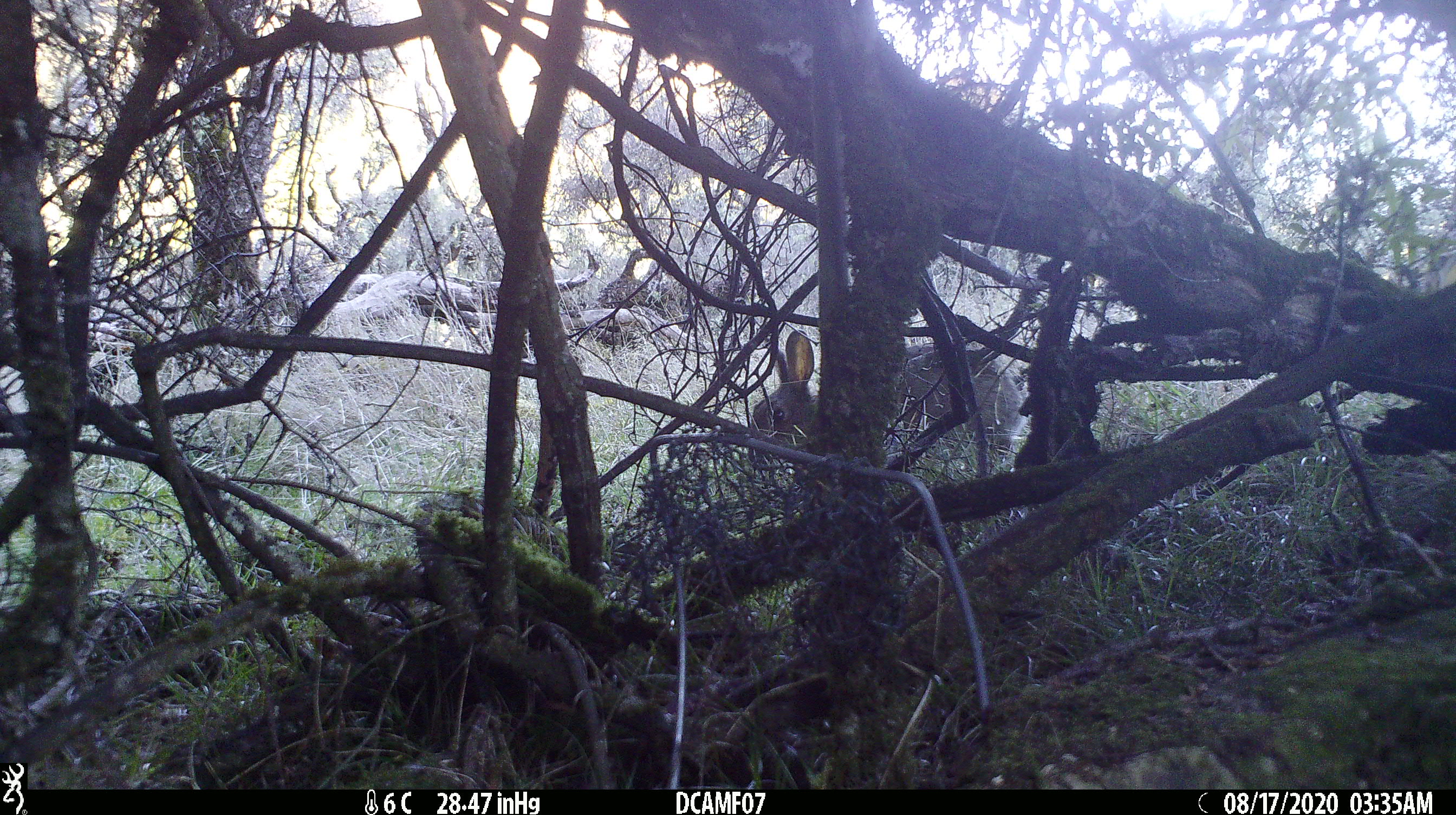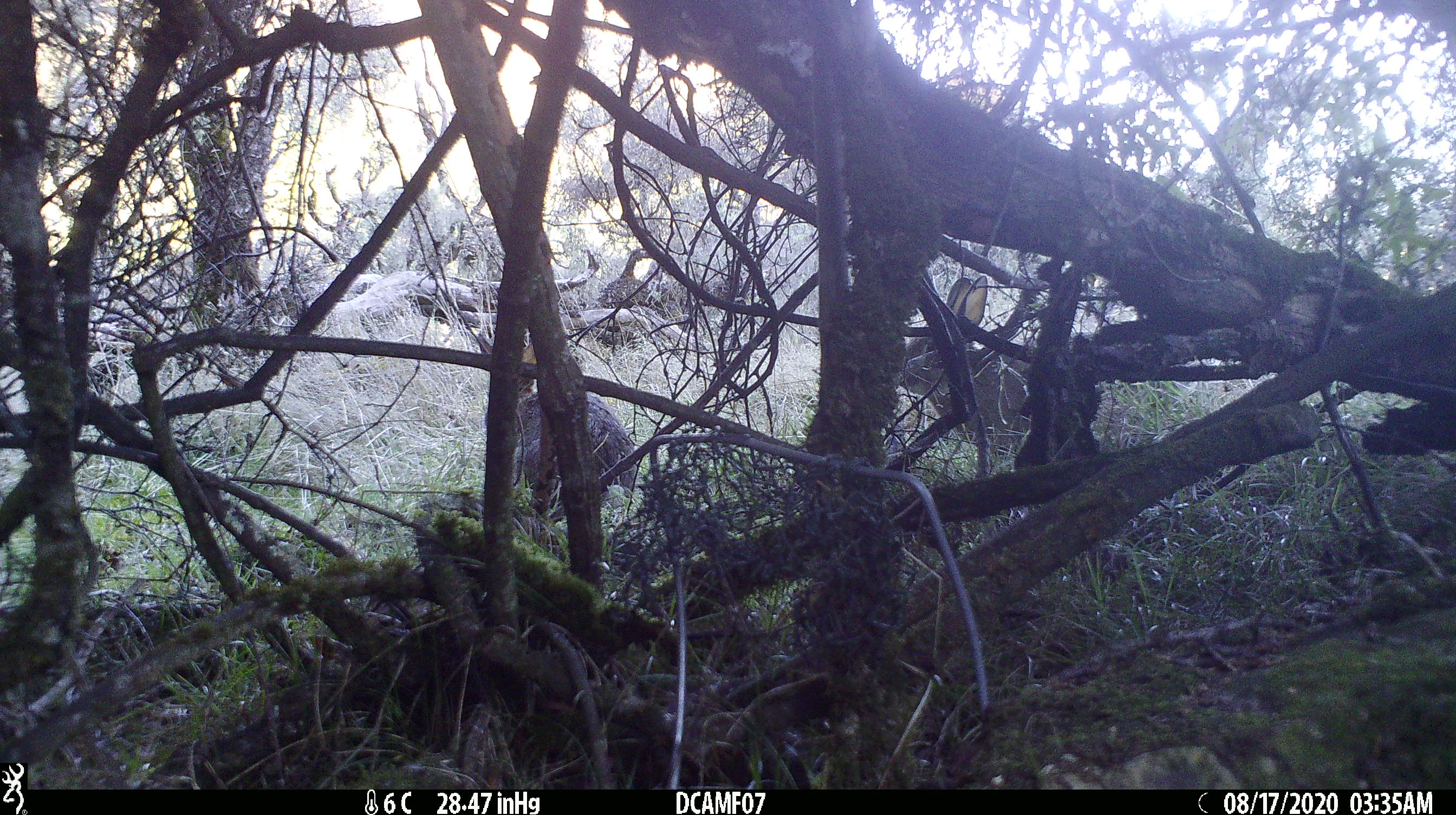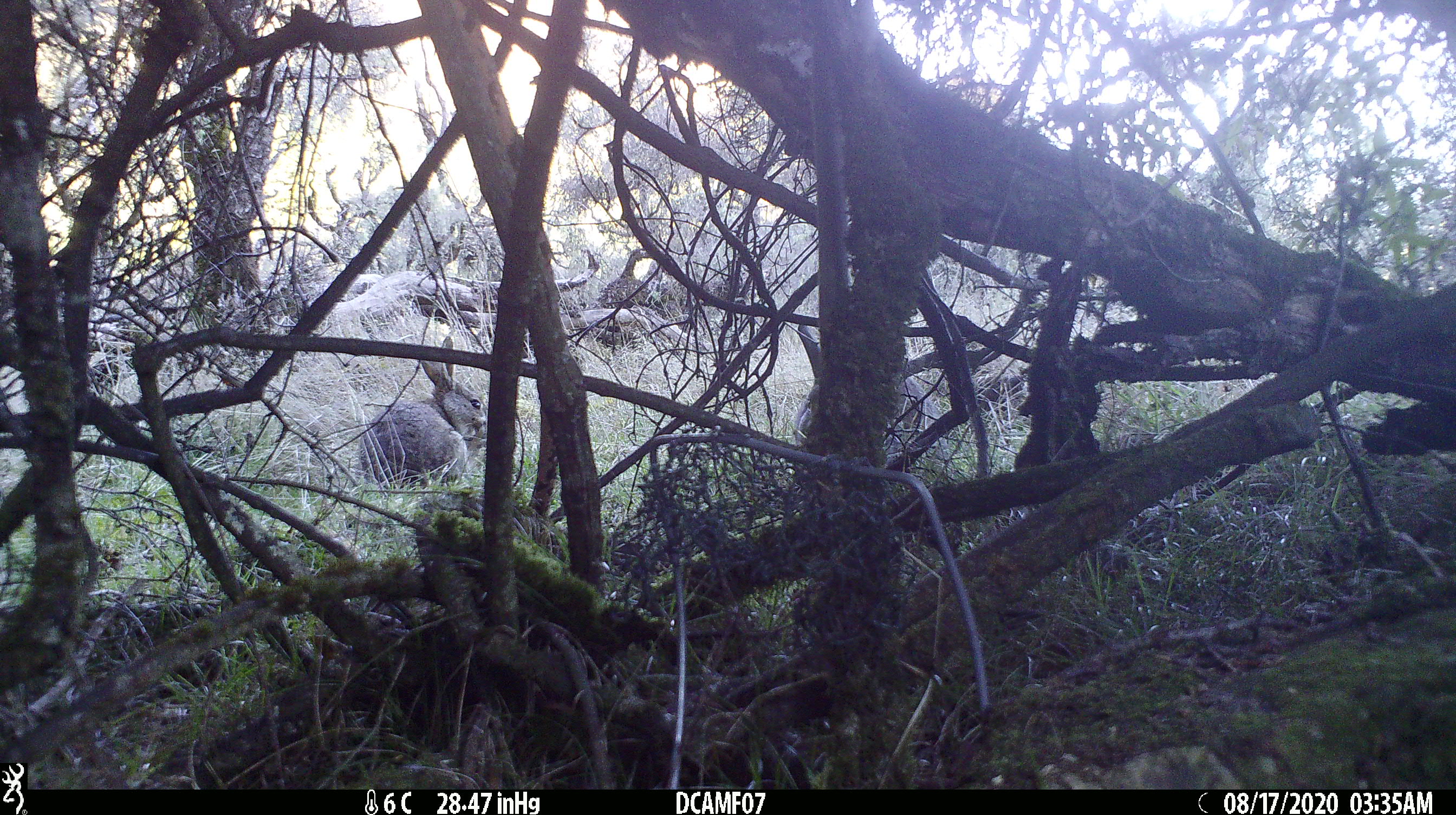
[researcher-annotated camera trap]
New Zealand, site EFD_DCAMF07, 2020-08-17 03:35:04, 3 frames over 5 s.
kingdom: Animalia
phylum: Chordata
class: Mammalia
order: Lagomorpha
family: Leporidae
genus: Oryctolagus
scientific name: Oryctolagus cuniculus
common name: european rabbit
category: rabbit